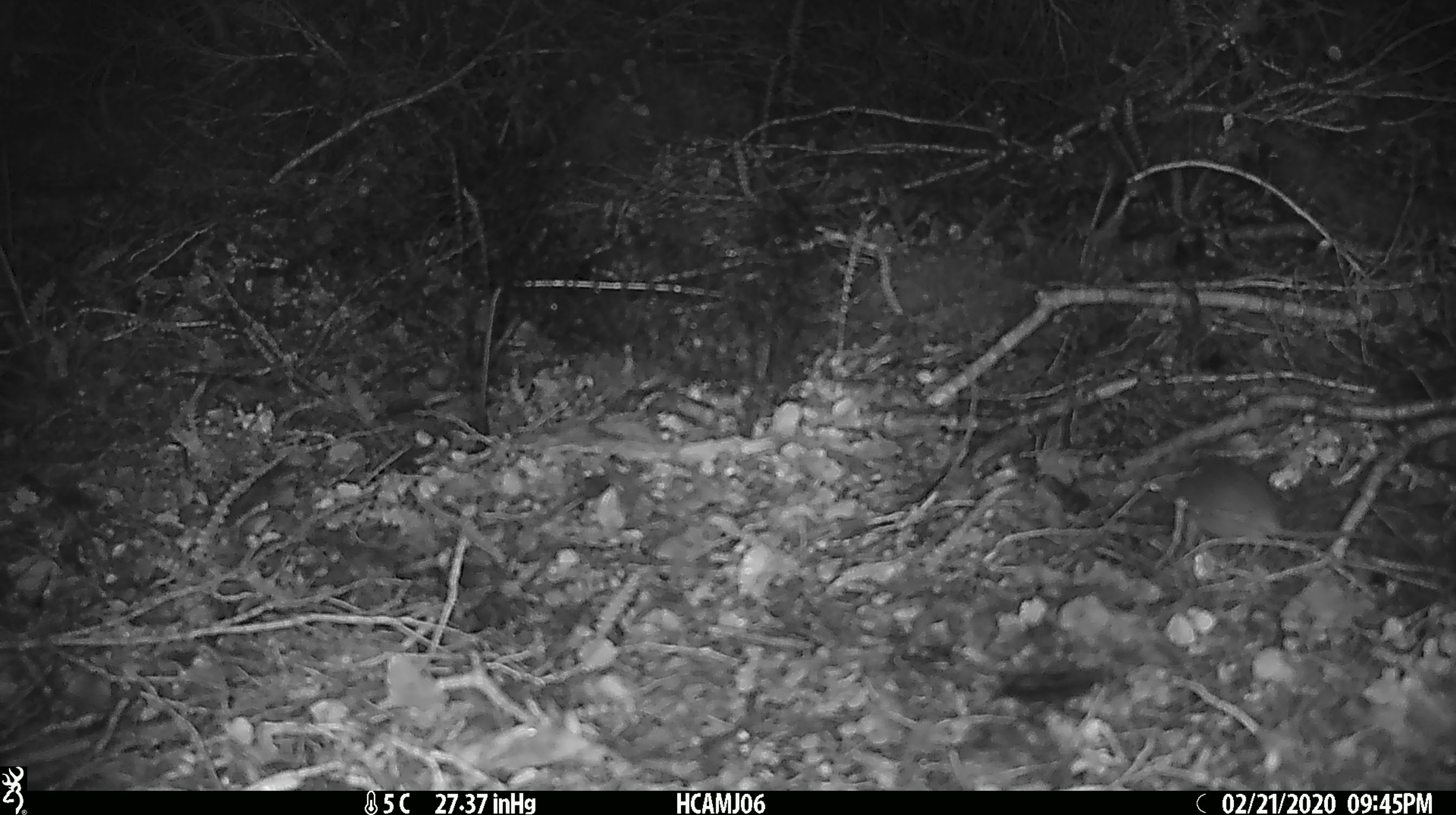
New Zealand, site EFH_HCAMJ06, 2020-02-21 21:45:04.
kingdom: Animalia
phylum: Chordata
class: Mammalia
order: Rodentia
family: Muridae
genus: Mus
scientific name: Mus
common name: mouse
Mouse (Mus).